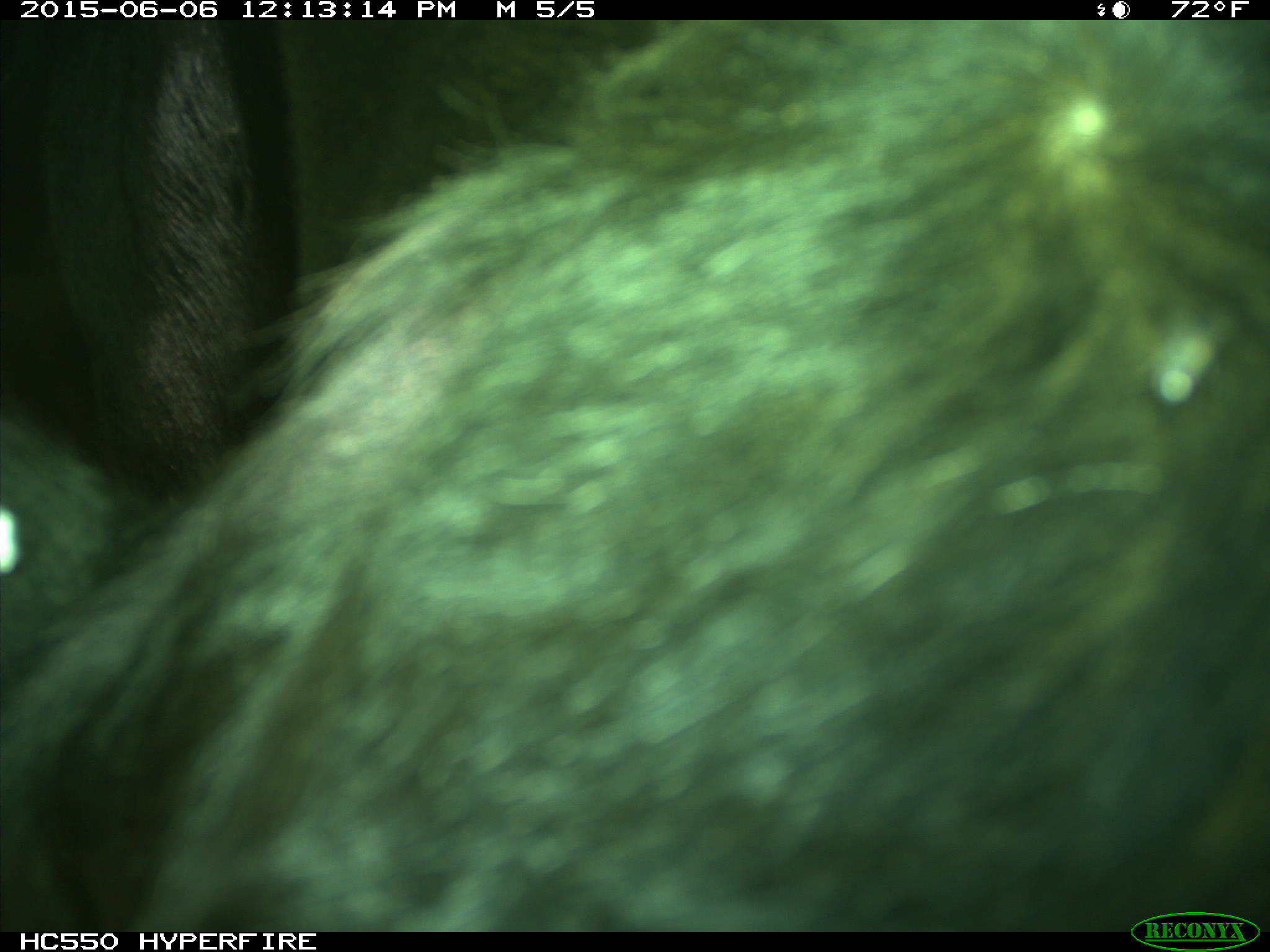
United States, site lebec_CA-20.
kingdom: Animalia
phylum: Chordata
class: Mammalia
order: Artiodactyla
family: Bovidae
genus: Bos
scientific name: Bos taurus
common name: domestic cow